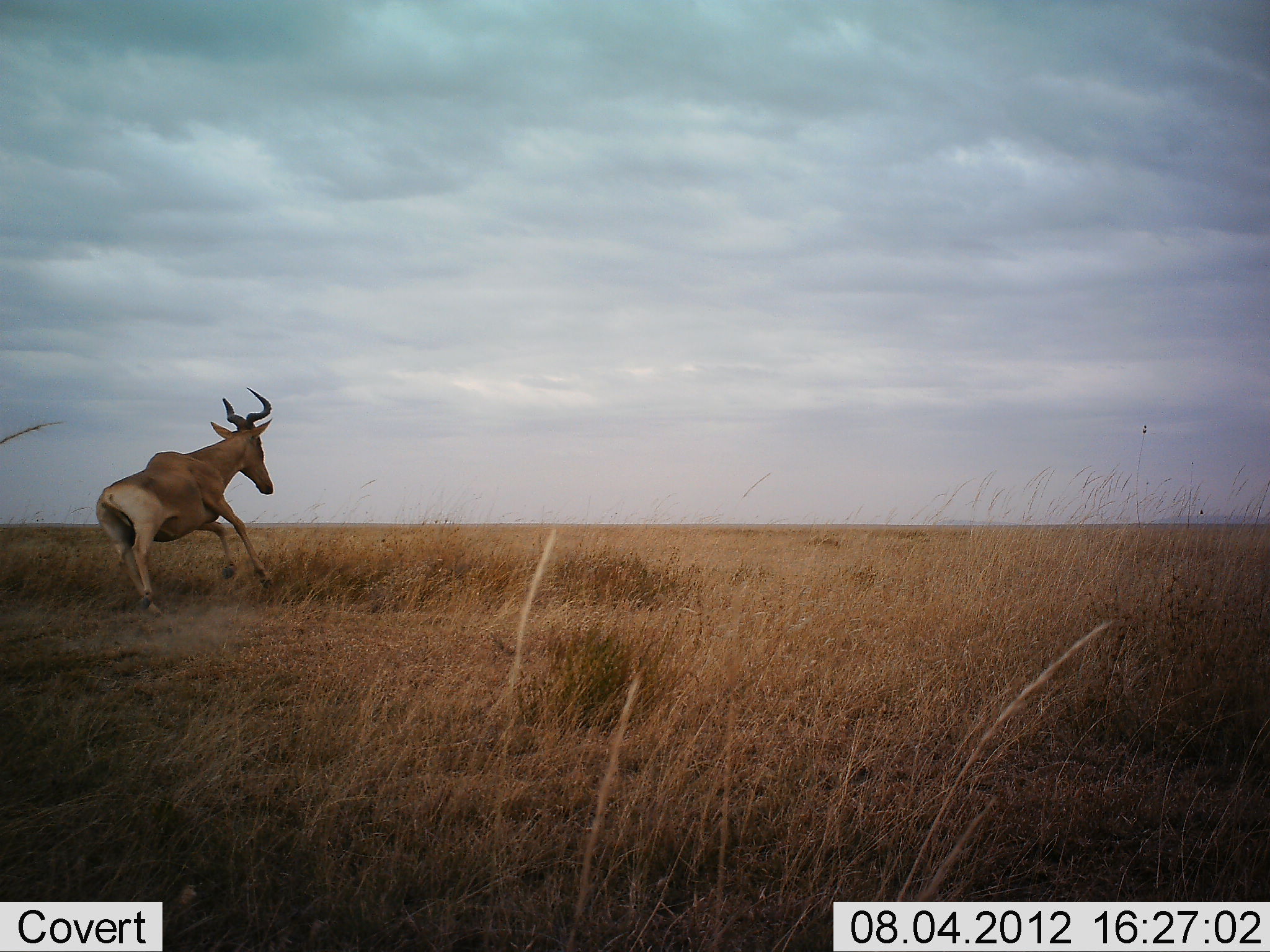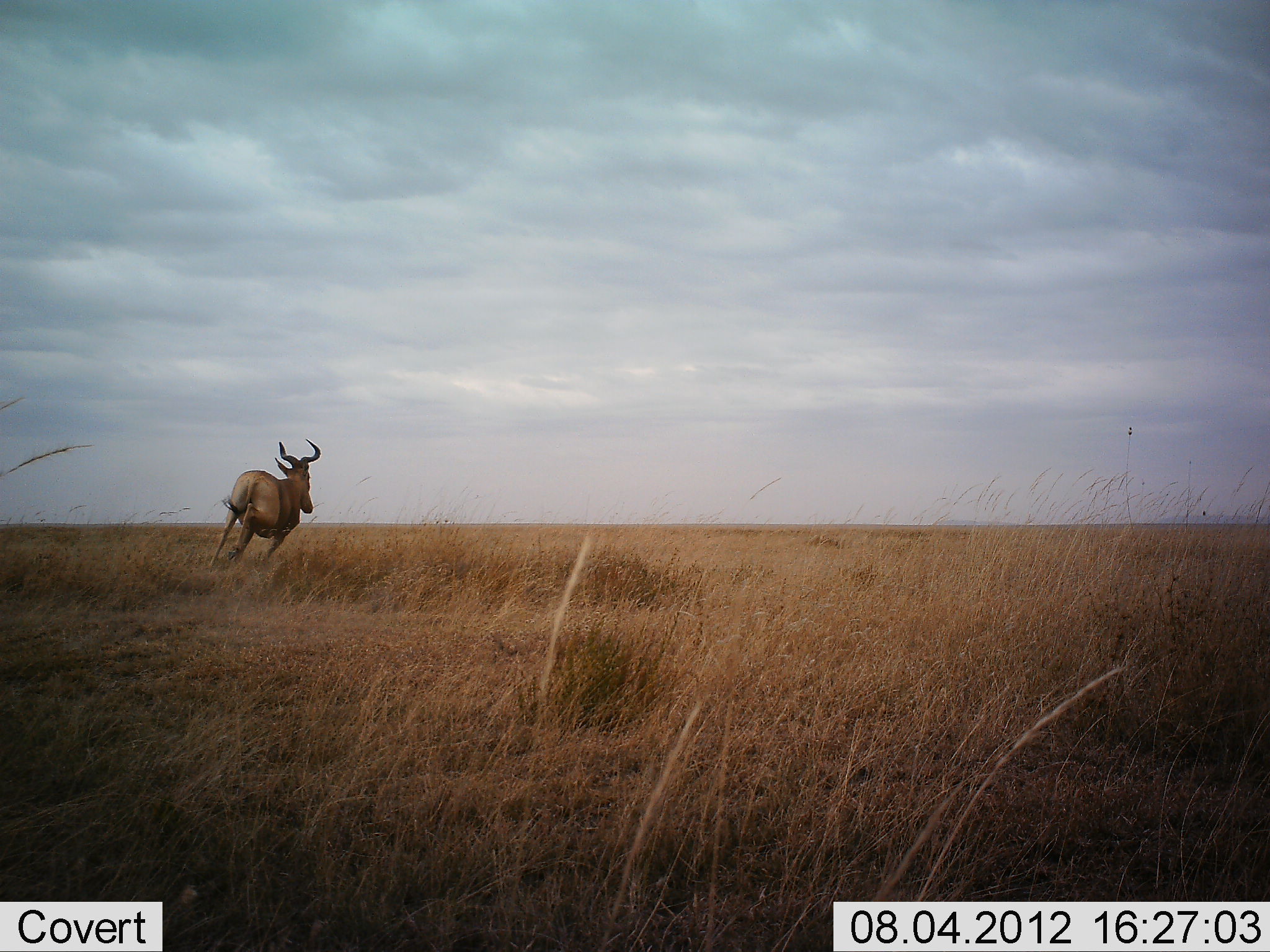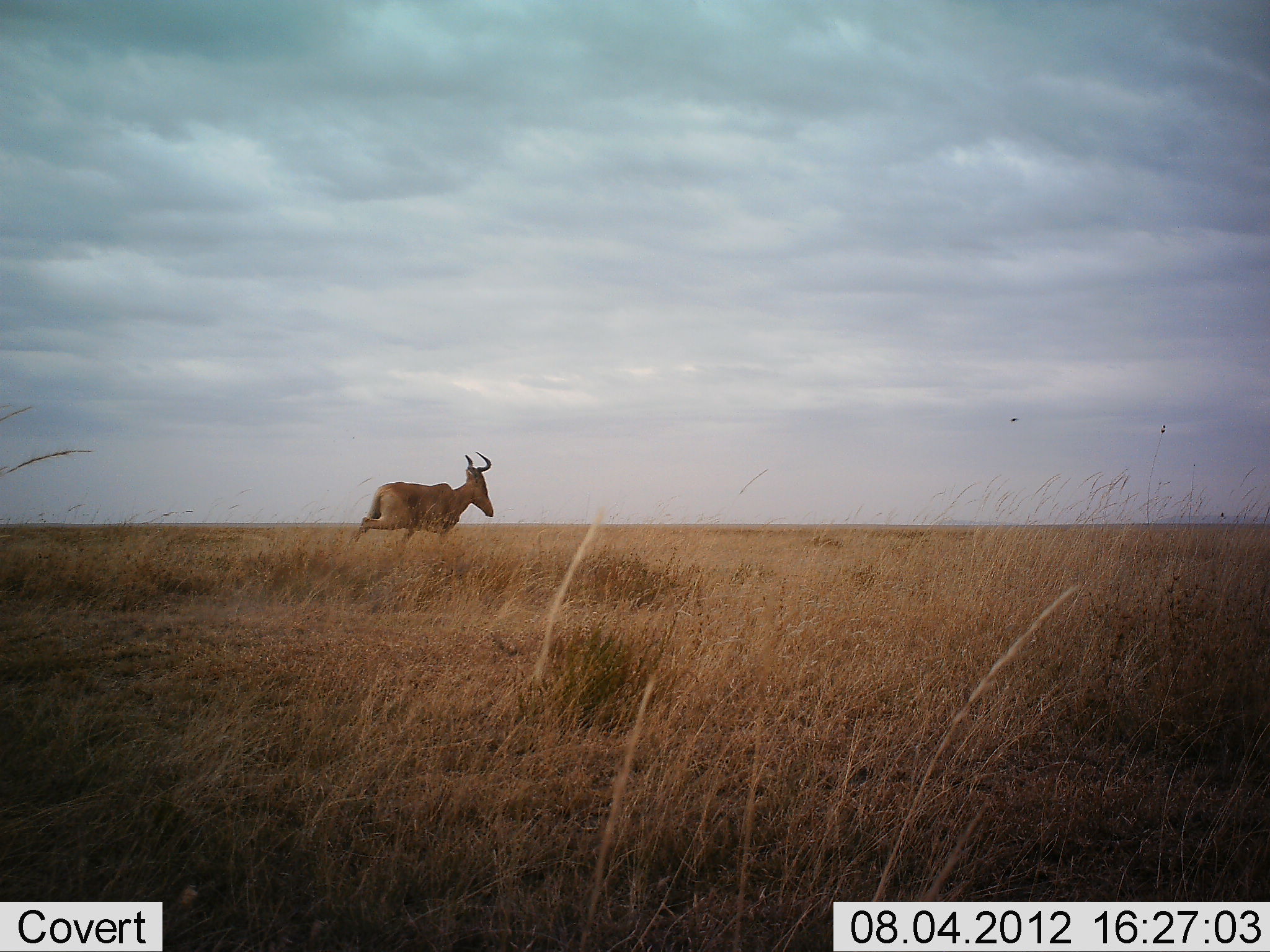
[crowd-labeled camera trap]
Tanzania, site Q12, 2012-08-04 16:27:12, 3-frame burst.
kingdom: Animalia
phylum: Chordata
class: Mammalia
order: Artiodactyla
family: Bovidae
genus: Alcelaphus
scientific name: Alcelaphus buselaphus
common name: hartebeest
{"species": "hartebeest (Alcelaphus buselaphus)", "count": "1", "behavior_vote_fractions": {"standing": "0%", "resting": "0%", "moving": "100%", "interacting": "0%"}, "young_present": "0%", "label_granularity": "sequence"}